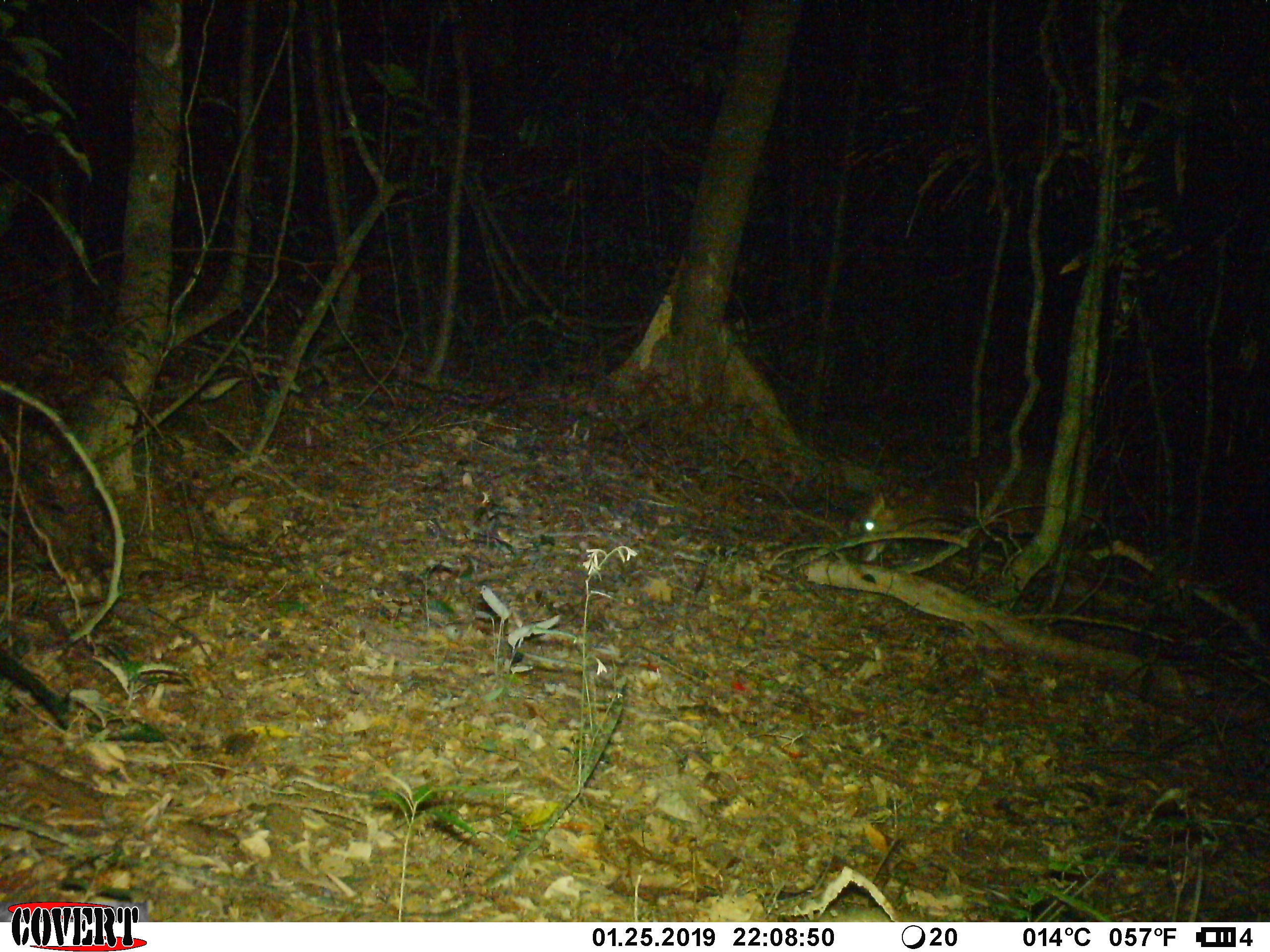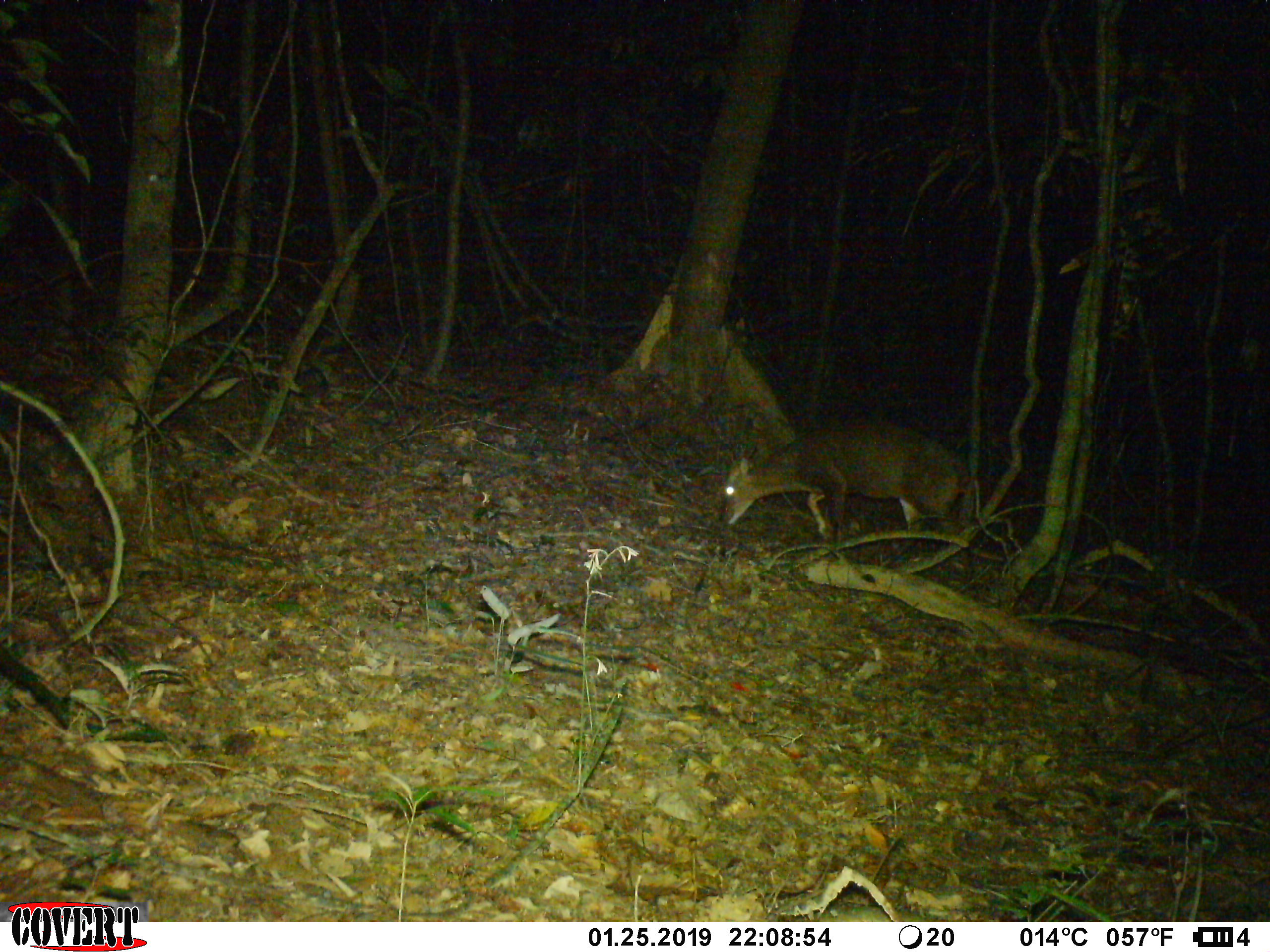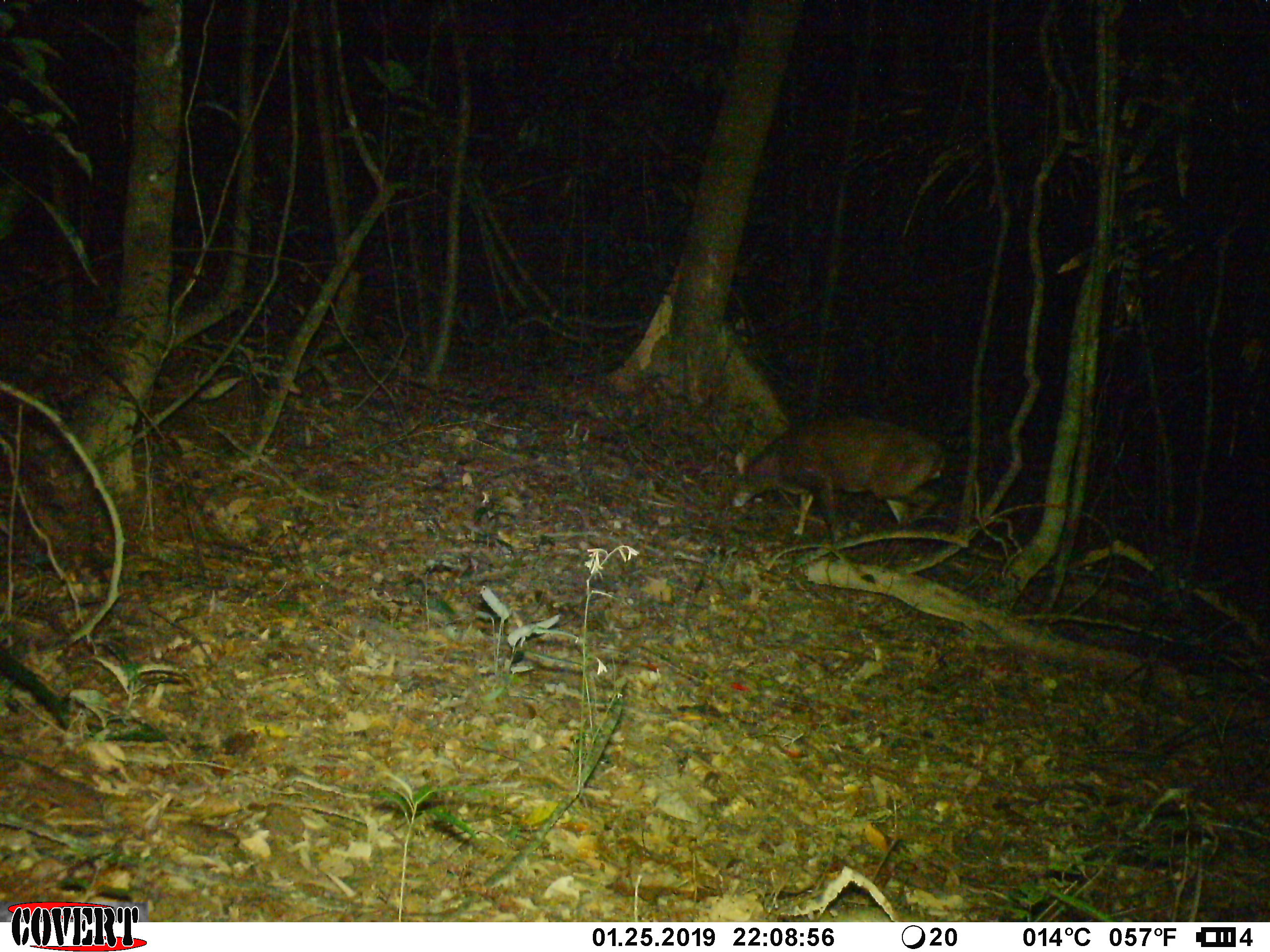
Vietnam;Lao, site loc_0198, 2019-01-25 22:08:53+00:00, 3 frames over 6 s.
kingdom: Animalia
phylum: Chordata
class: Mammalia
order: Artiodactyla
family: Cervidae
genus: Muntiacus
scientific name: Muntiacus vuquangensis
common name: large-antlered muntjac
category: large antlered muntjac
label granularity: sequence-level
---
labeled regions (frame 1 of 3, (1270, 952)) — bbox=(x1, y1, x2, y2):
large antlered muntjac: bbox=(859, 446, 1108, 641)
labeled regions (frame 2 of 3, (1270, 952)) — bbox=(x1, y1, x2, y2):
large antlered muntjac: bbox=(720, 424, 967, 586)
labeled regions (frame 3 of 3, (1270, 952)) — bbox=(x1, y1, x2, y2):
large antlered muntjac: bbox=(729, 418, 945, 562)